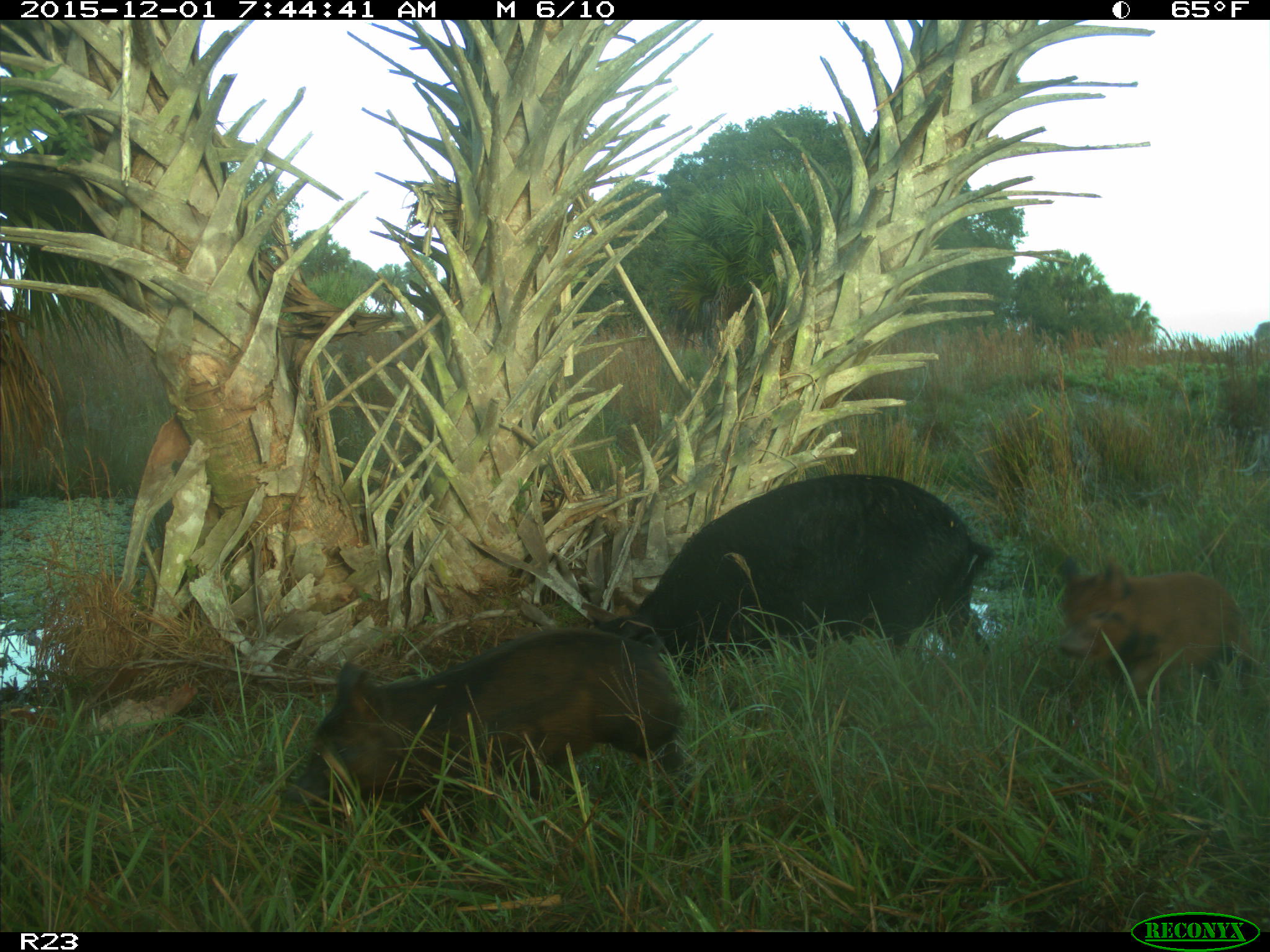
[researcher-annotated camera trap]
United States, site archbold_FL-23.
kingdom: Animalia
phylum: Chordata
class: Mammalia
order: Artiodactyla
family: Suidae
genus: Sus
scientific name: Sus scrofa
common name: wild boar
Sus scrofa (wild boar).